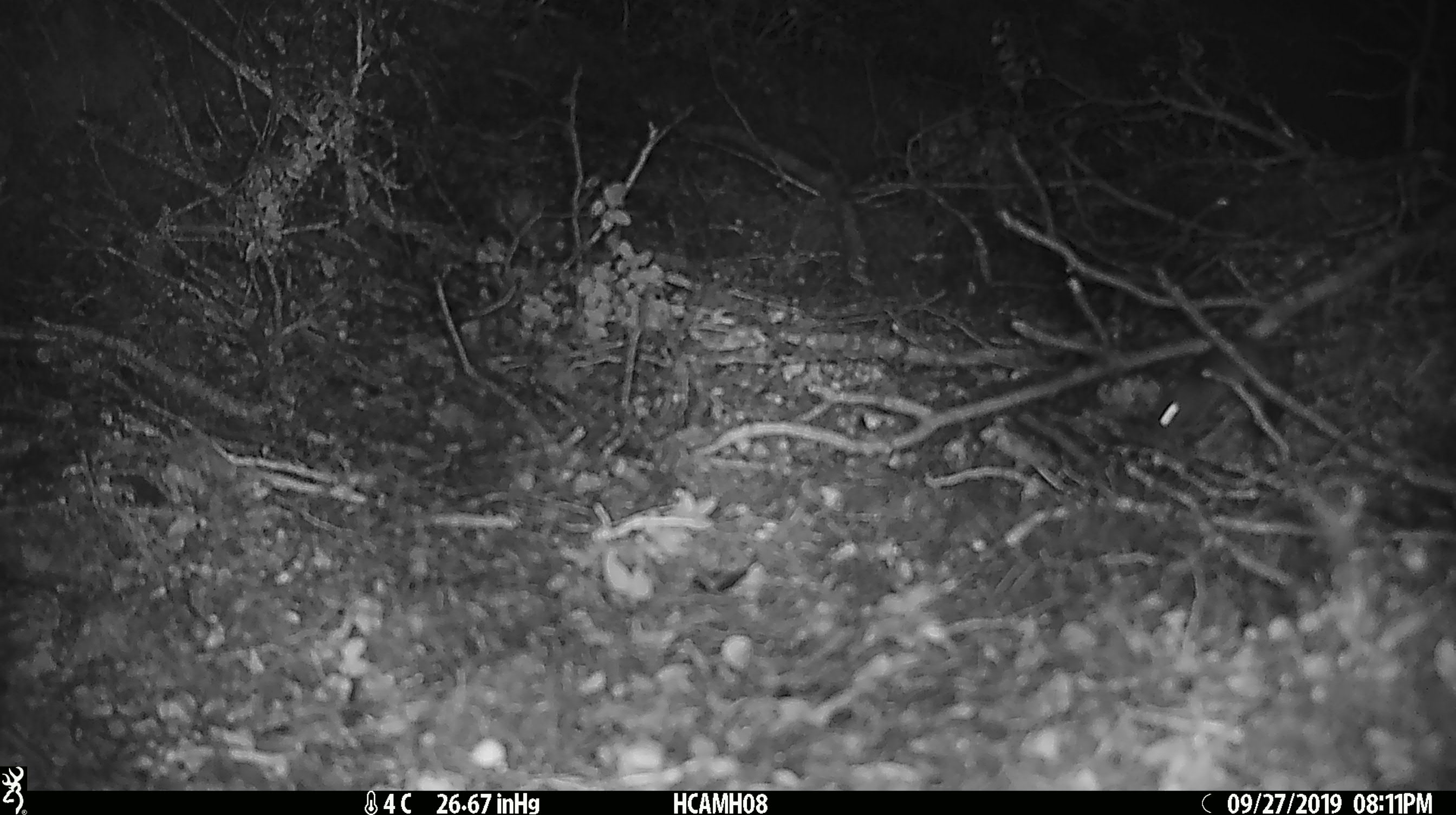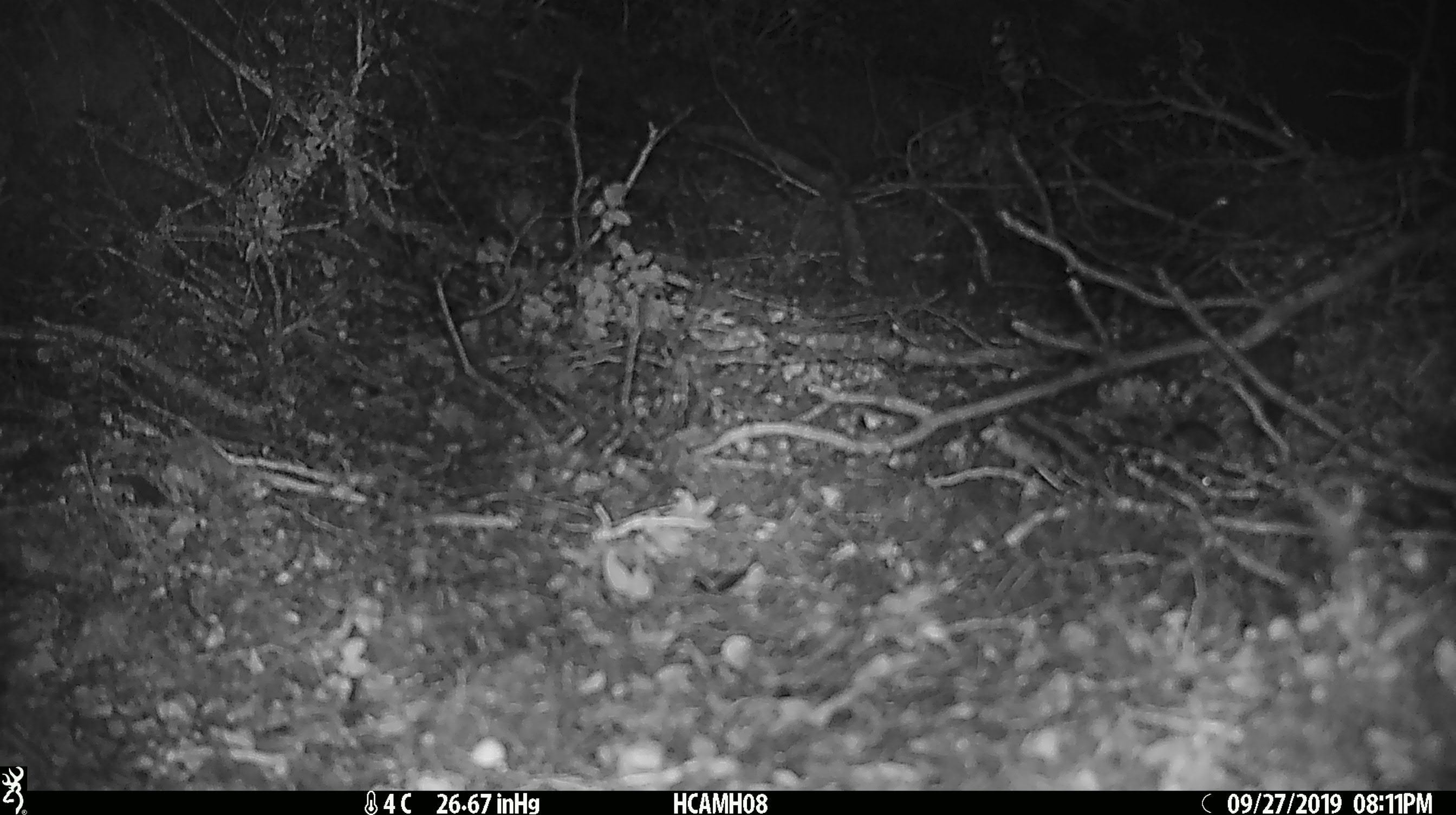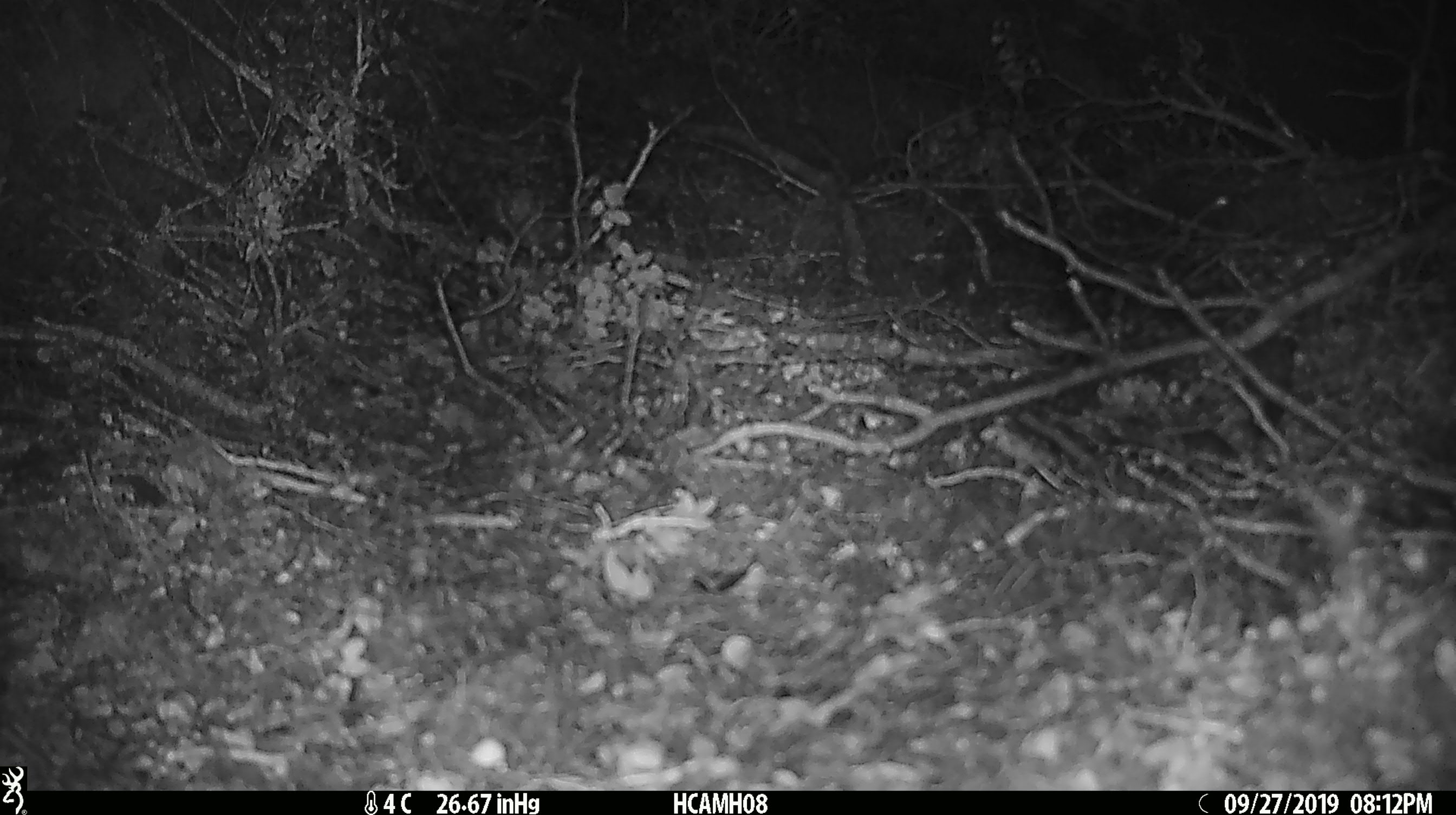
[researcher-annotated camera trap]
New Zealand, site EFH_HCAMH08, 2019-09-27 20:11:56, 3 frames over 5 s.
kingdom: Animalia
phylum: Chordata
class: Mammalia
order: Rodentia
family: Muridae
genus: Mus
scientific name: Mus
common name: mouse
Mouse (Mus).